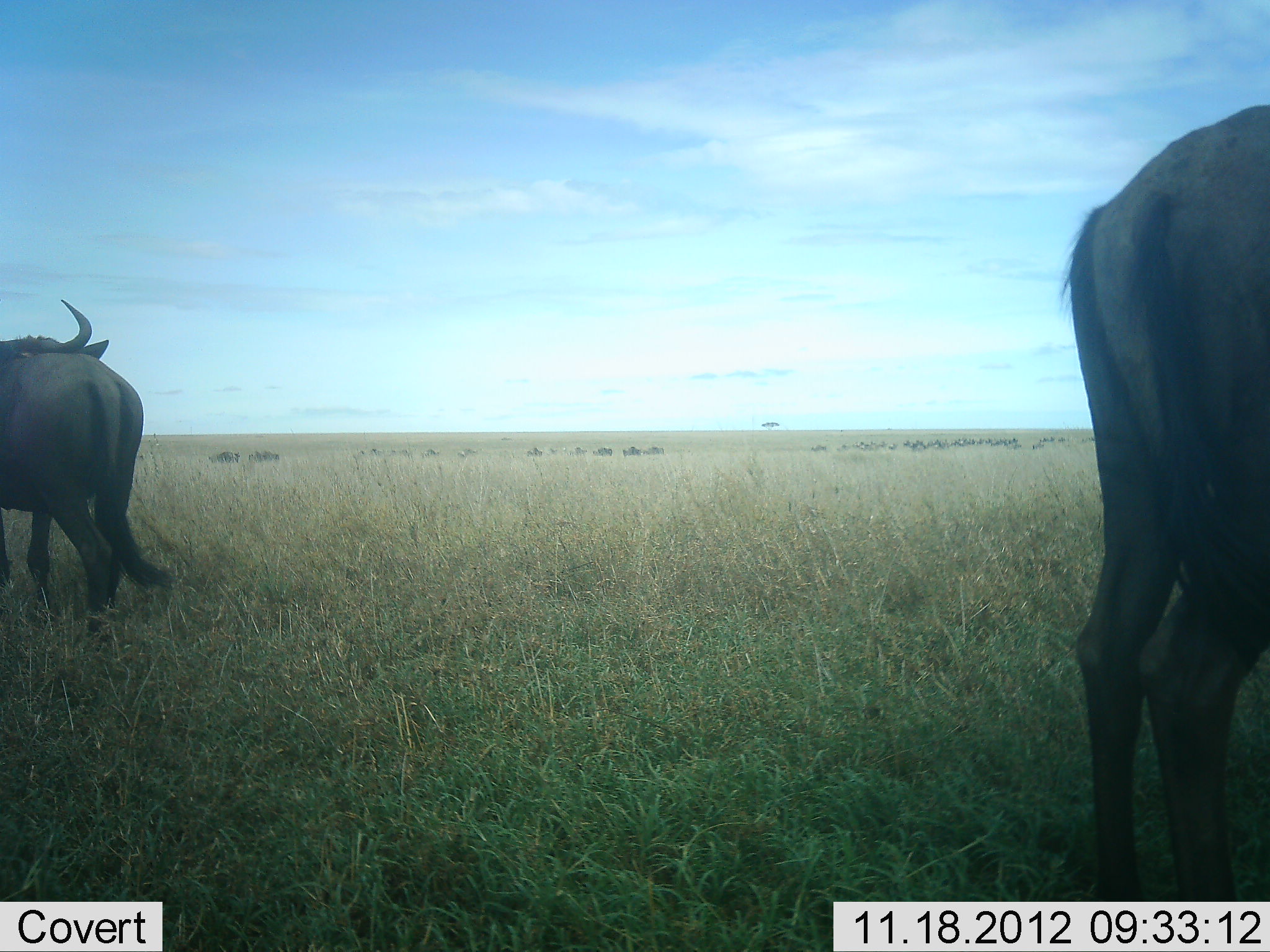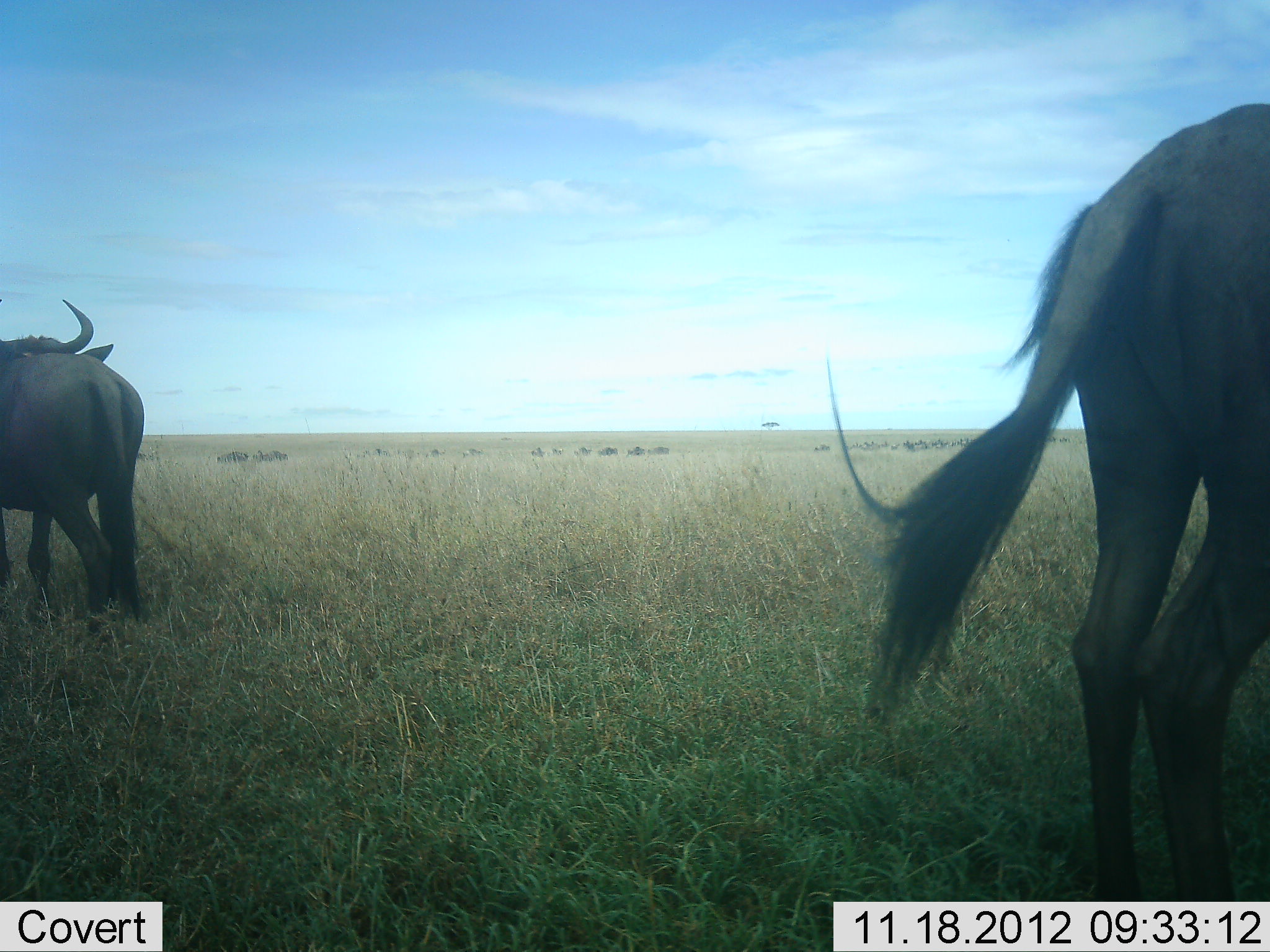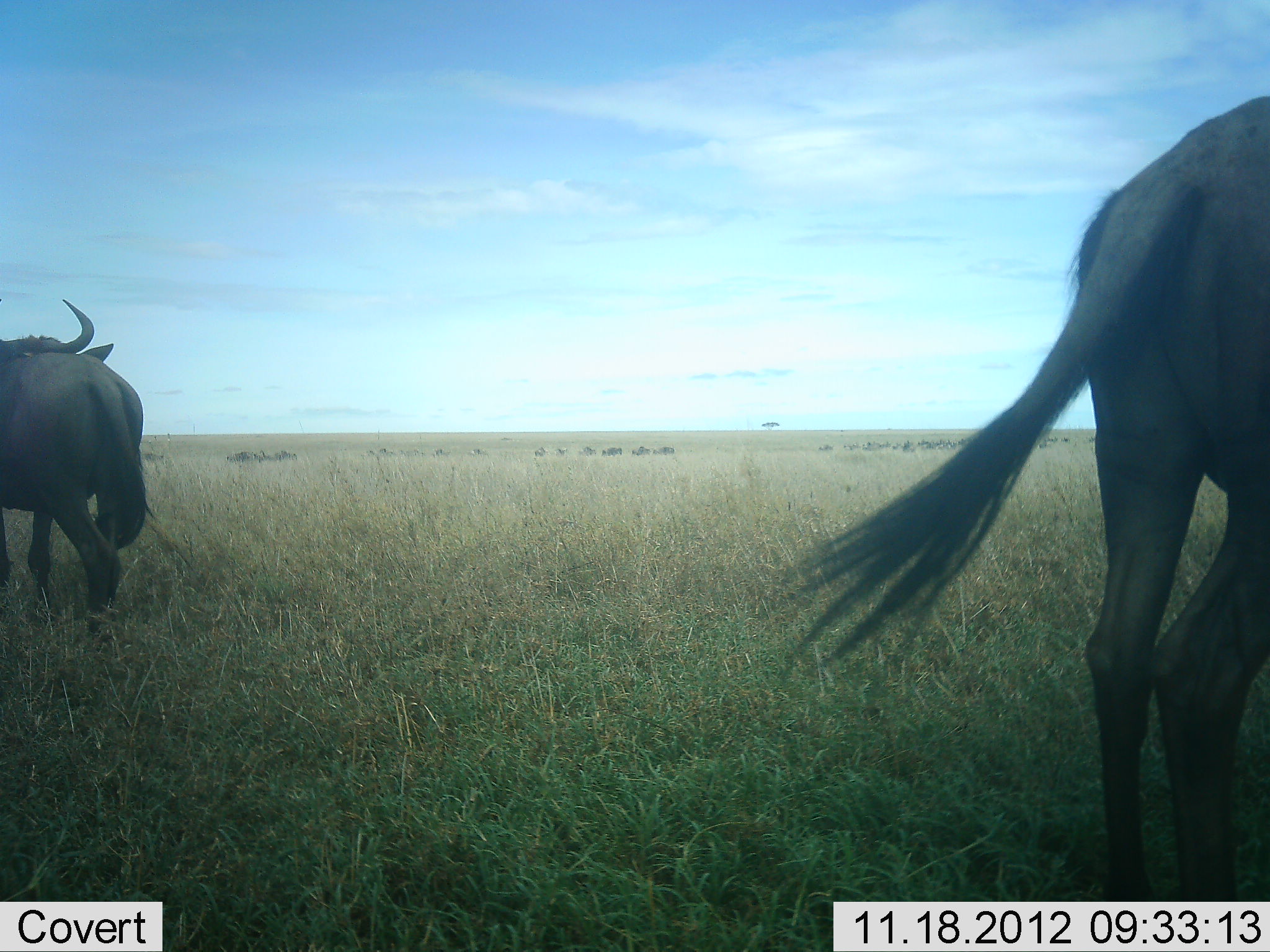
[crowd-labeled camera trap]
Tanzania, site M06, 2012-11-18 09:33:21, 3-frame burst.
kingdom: Animalia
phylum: Chordata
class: Mammalia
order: Artiodactyla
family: Bovidae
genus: Connochaetes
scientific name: Connochaetes taurinus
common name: blue wildebeest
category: wildebeest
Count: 11-50.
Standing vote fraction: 90%.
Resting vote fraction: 0%.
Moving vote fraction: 70%.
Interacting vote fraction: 0%.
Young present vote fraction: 0%.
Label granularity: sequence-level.